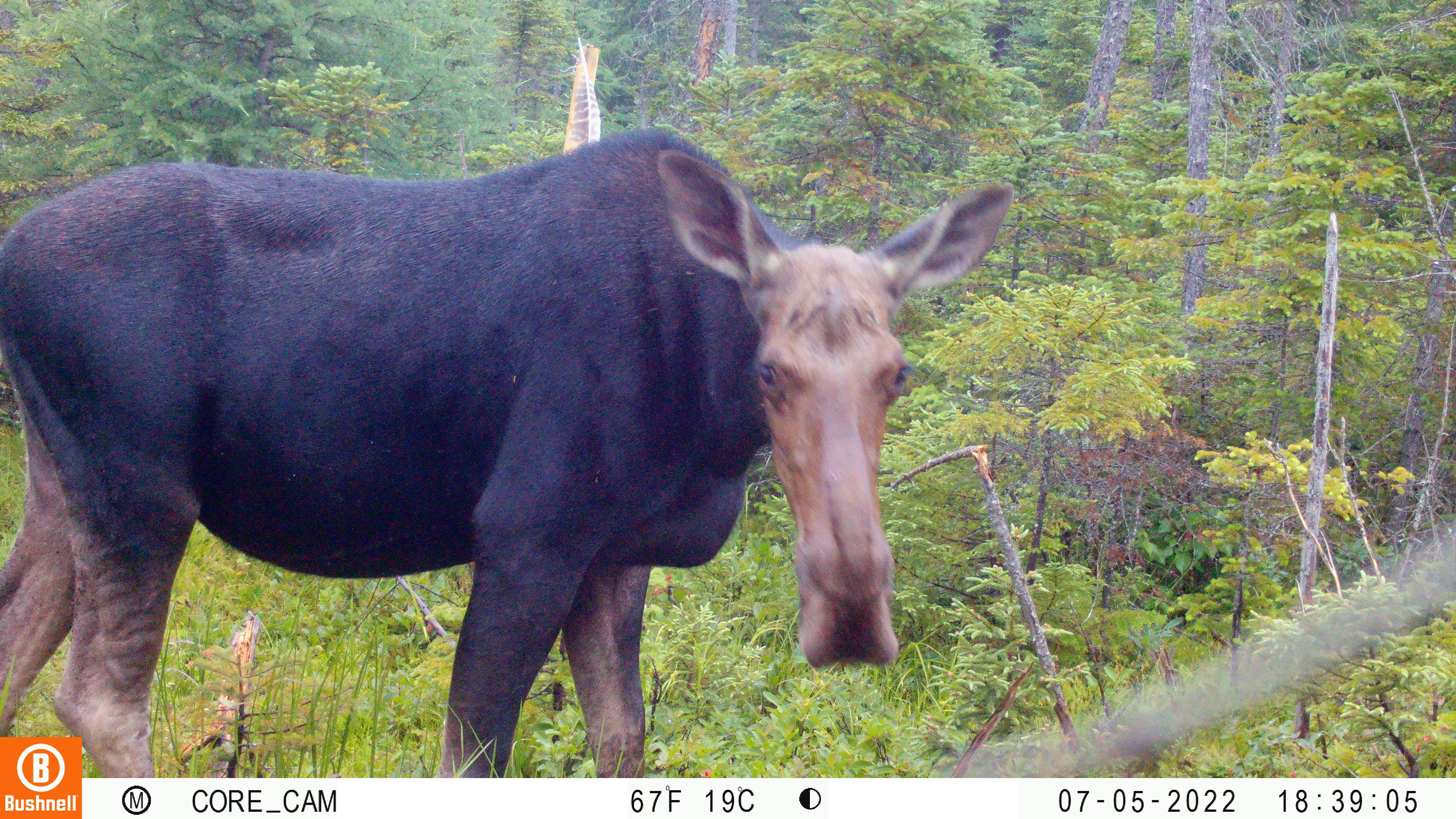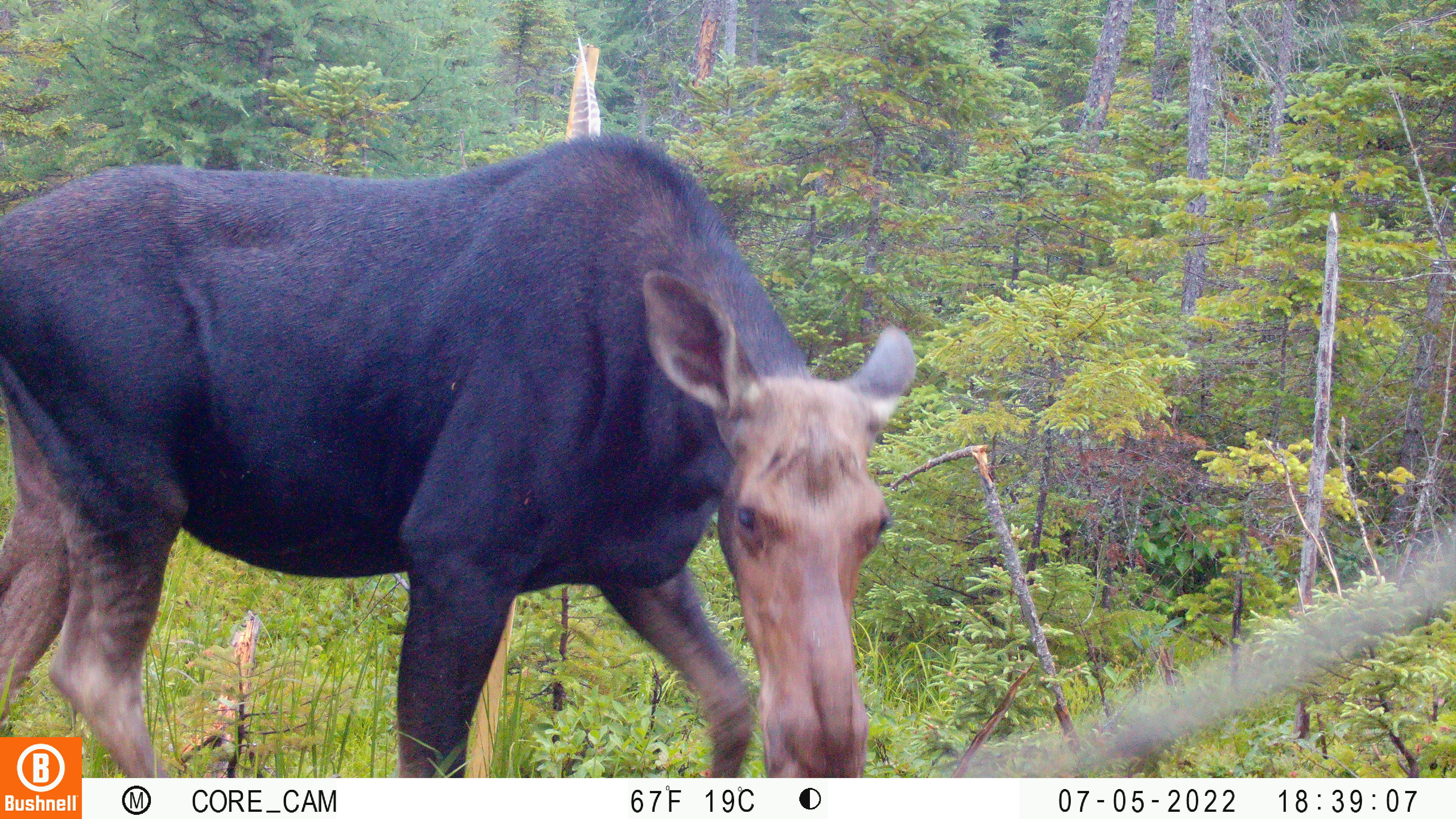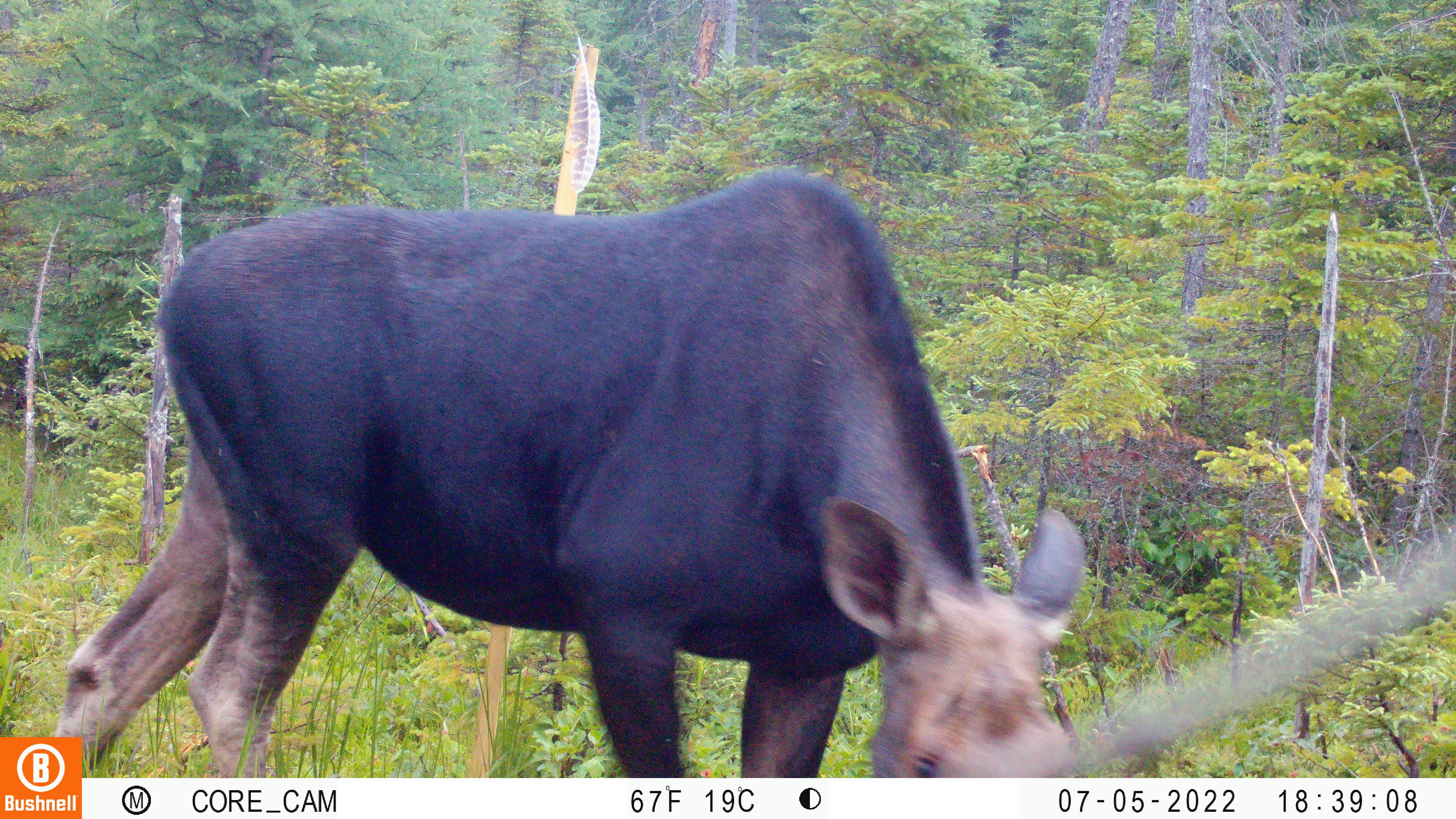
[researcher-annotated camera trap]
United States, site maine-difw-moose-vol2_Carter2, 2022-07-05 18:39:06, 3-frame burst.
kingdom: Animalia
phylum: Chordata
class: Mammalia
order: Artiodactyla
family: Cervidae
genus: Alces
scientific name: Alces alces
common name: moose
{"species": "moose (Alces alces)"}